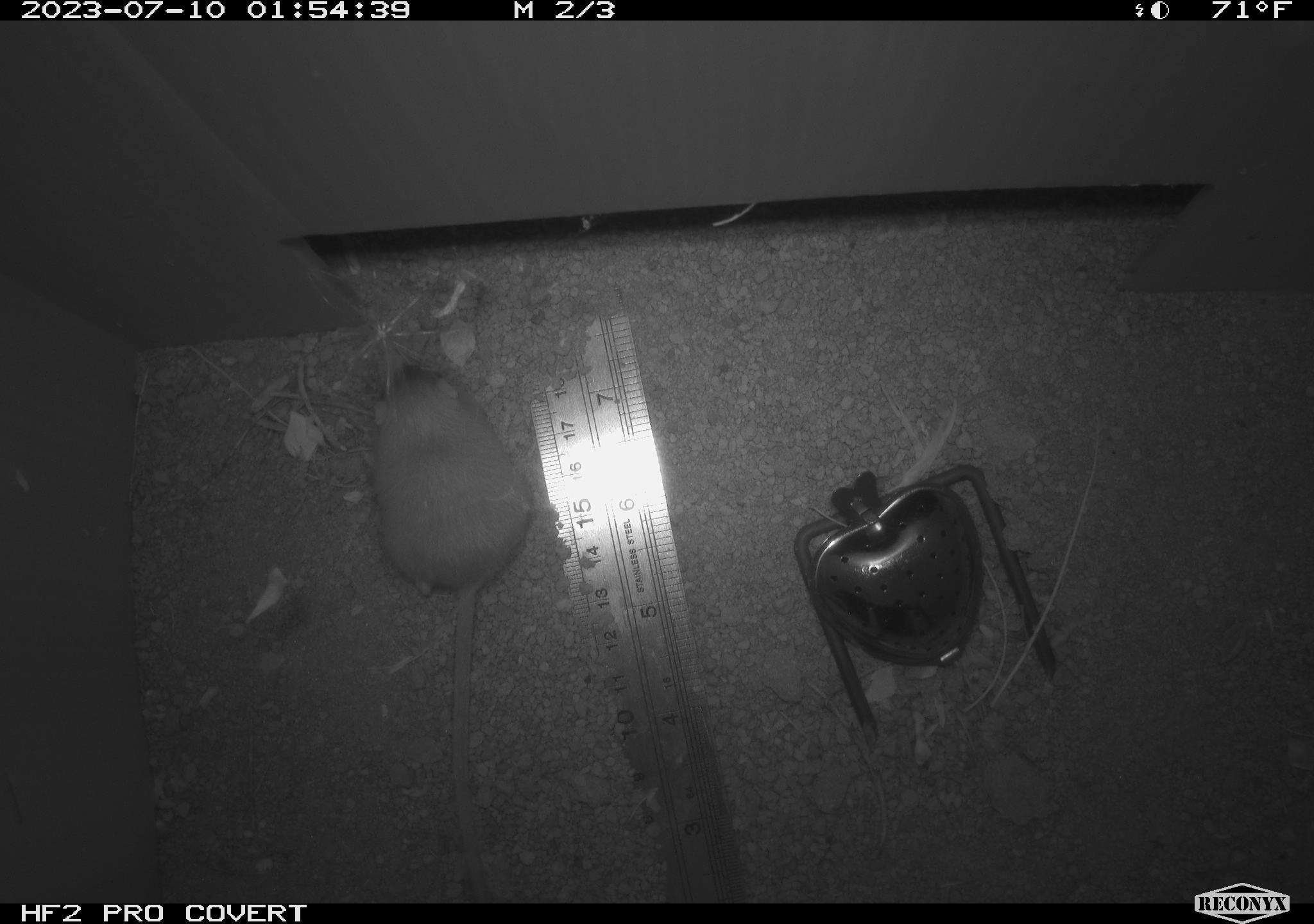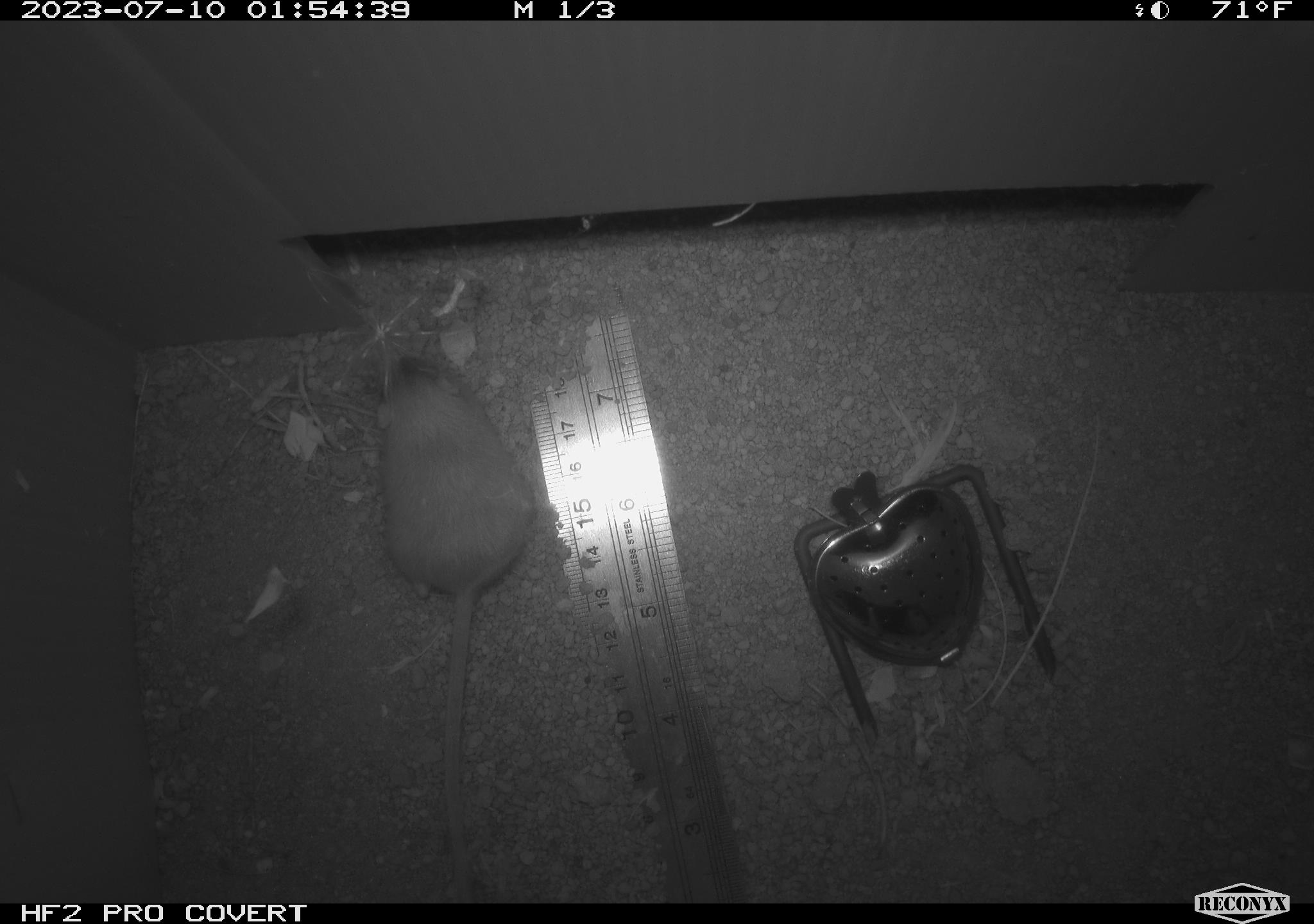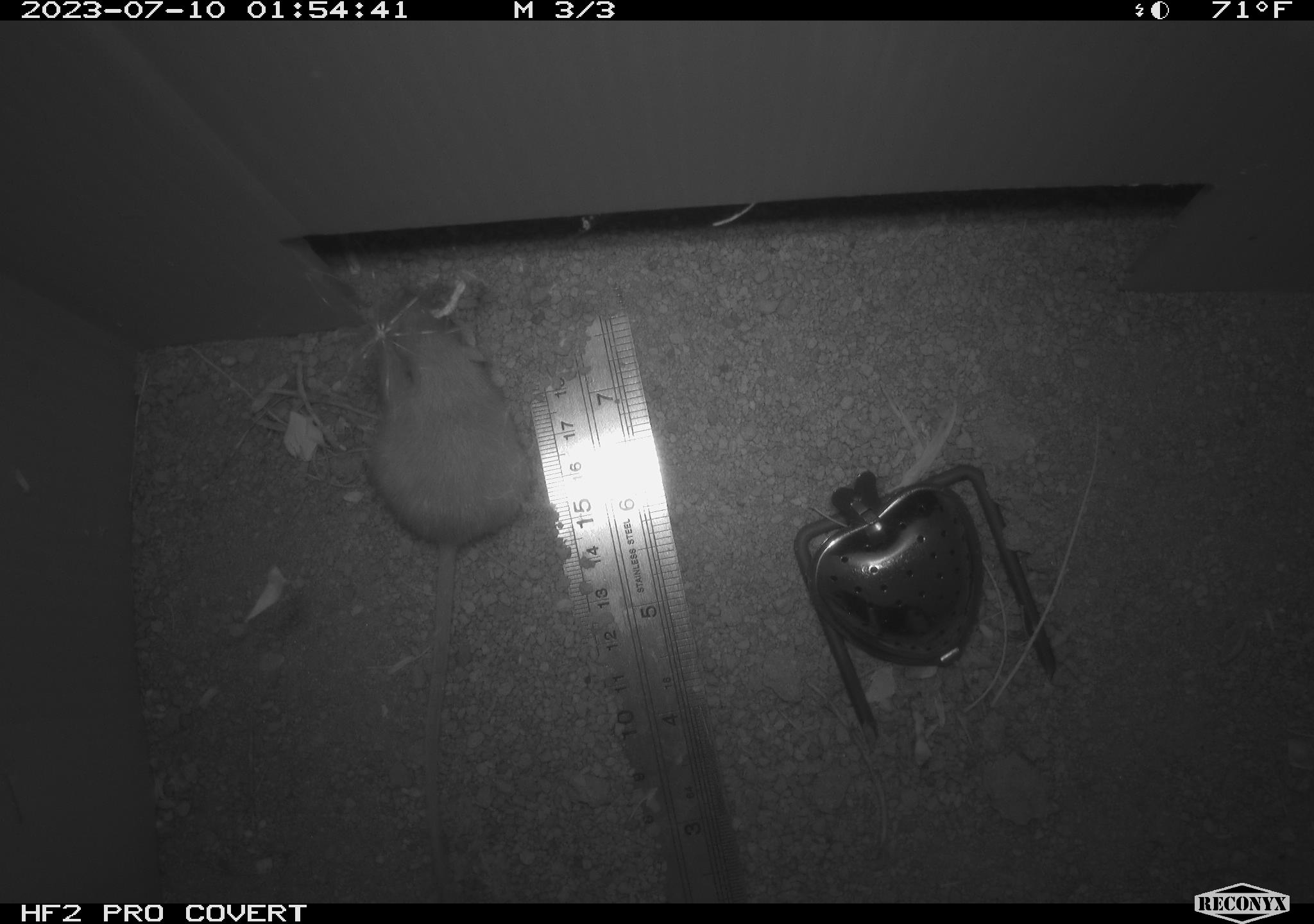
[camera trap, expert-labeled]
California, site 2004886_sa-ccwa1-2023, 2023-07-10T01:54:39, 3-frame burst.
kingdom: Animalia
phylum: Chordata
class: Mammalia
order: Rodentia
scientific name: Rodentia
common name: mouse species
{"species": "mouse species (Rodentia)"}